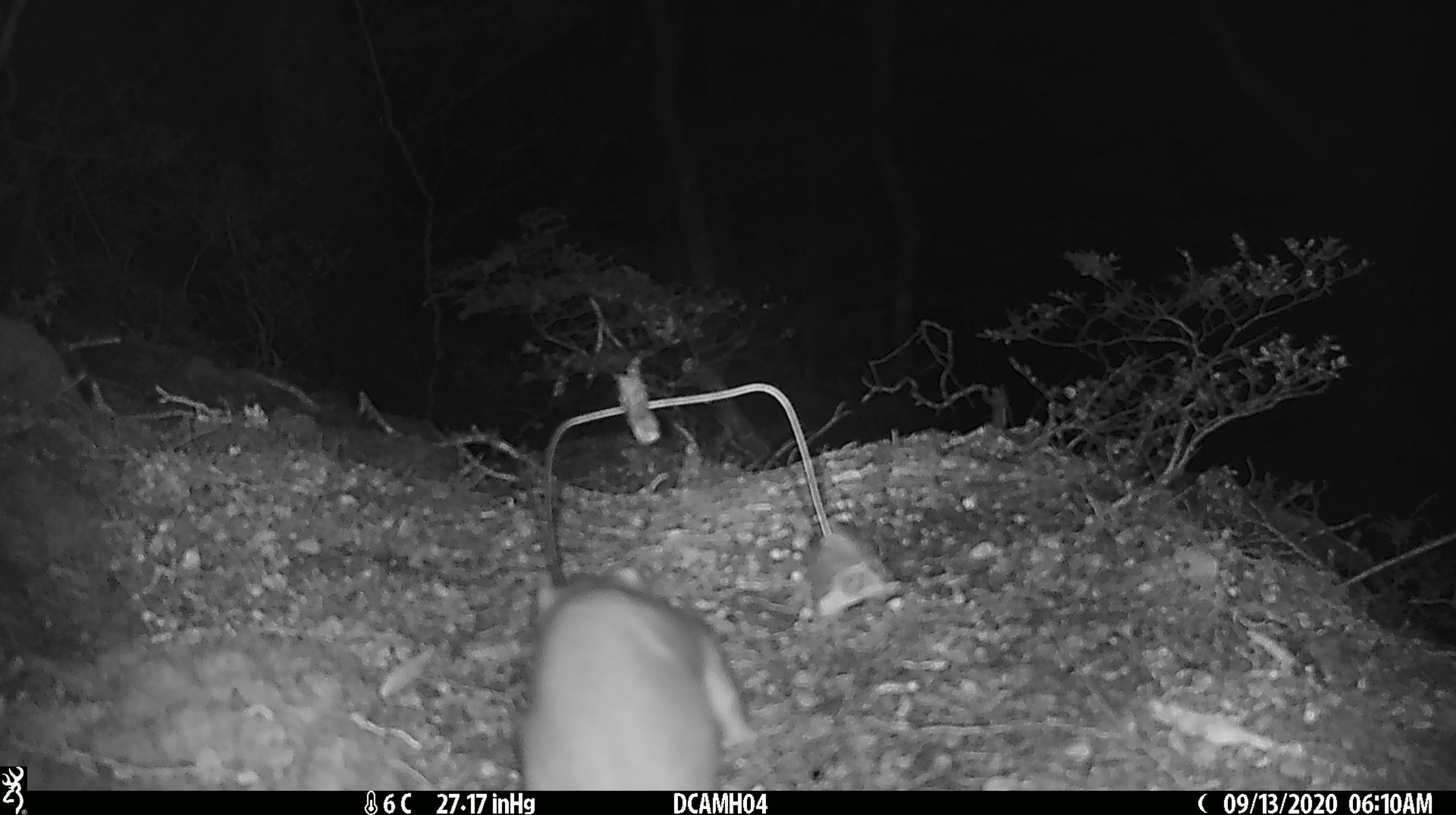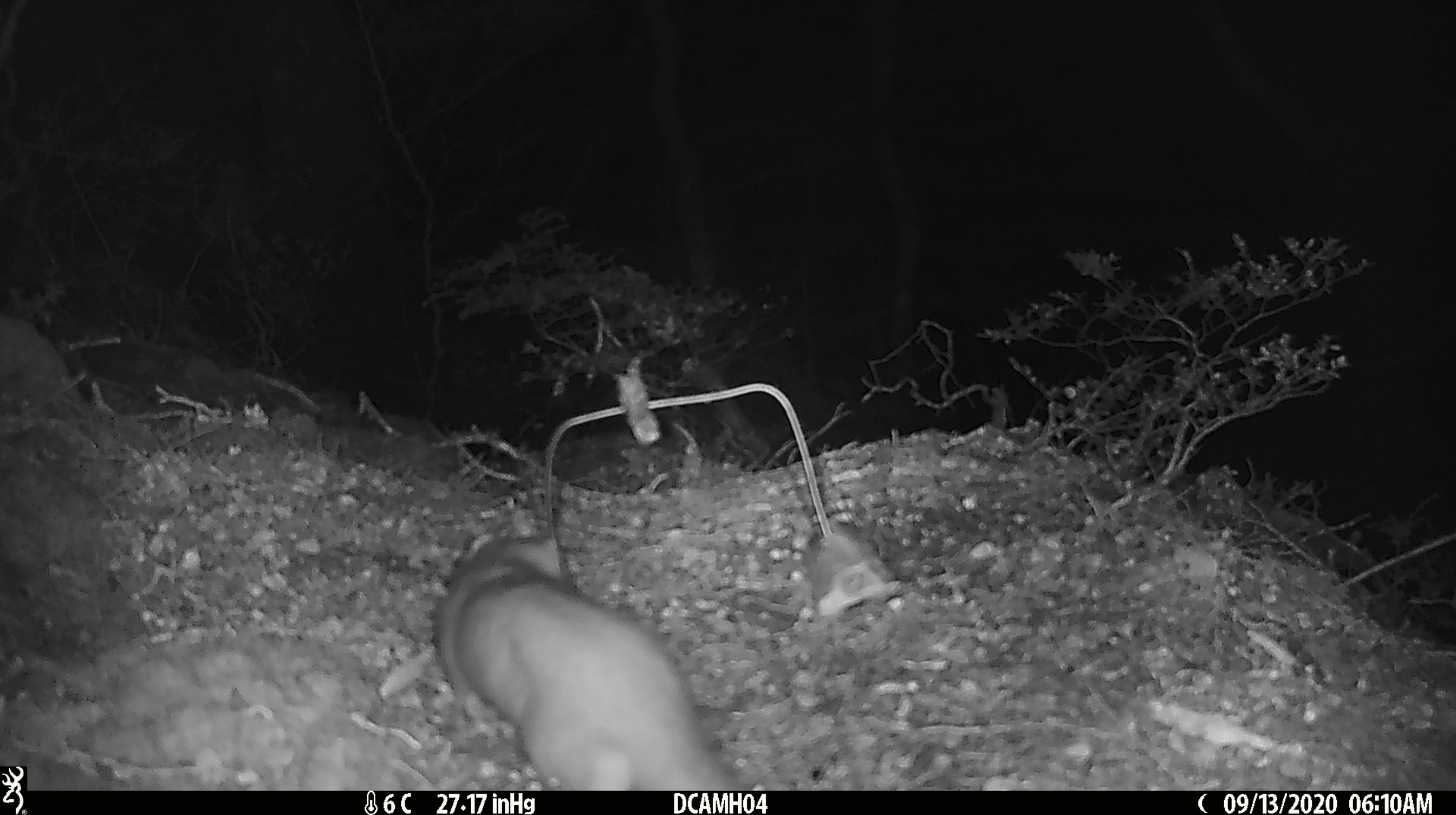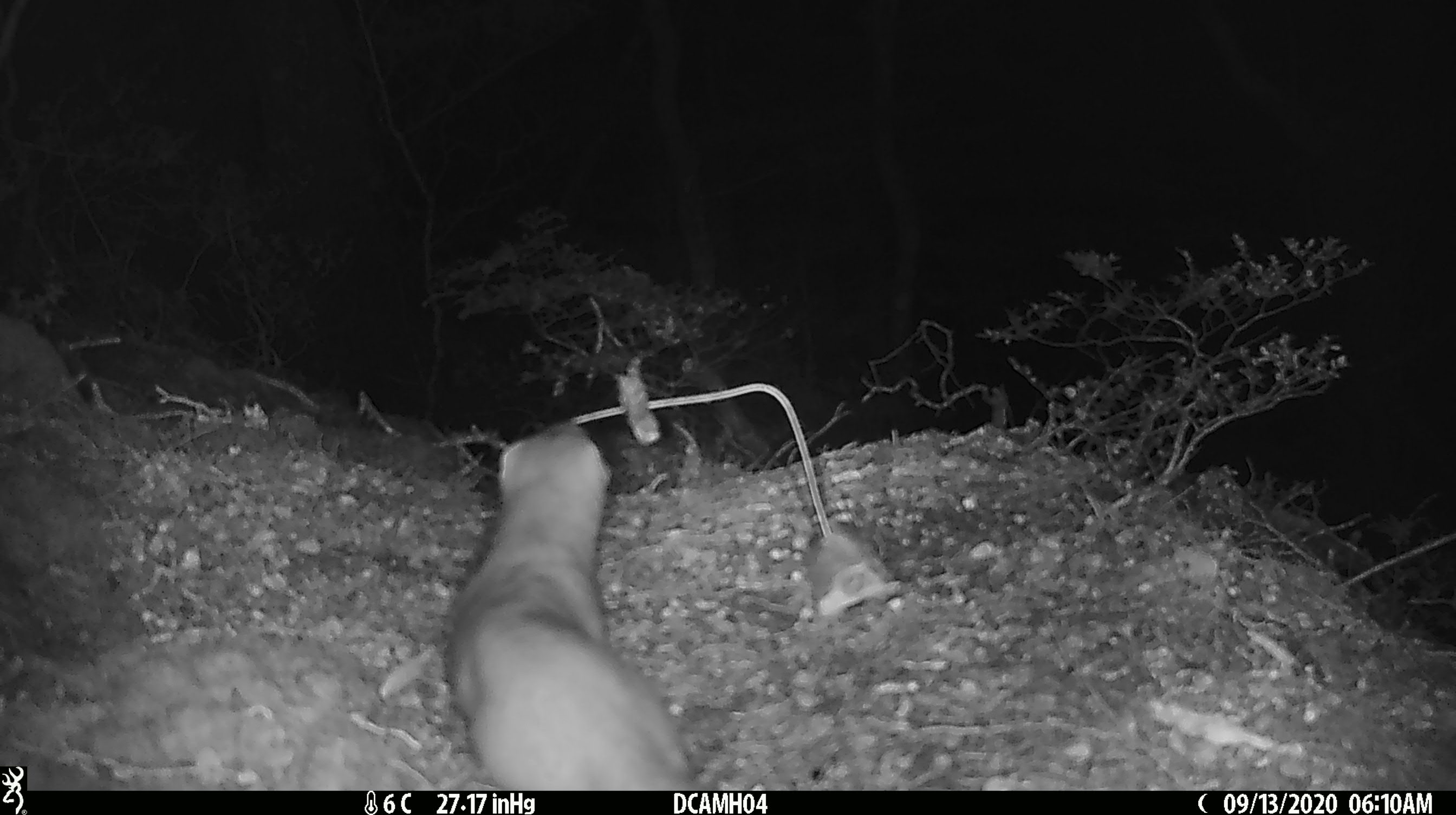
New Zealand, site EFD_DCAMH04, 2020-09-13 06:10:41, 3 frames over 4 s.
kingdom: Animalia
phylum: Chordata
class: Mammalia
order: Carnivora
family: Mustelidae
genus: Mustela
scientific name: Mustela erminea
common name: stoat